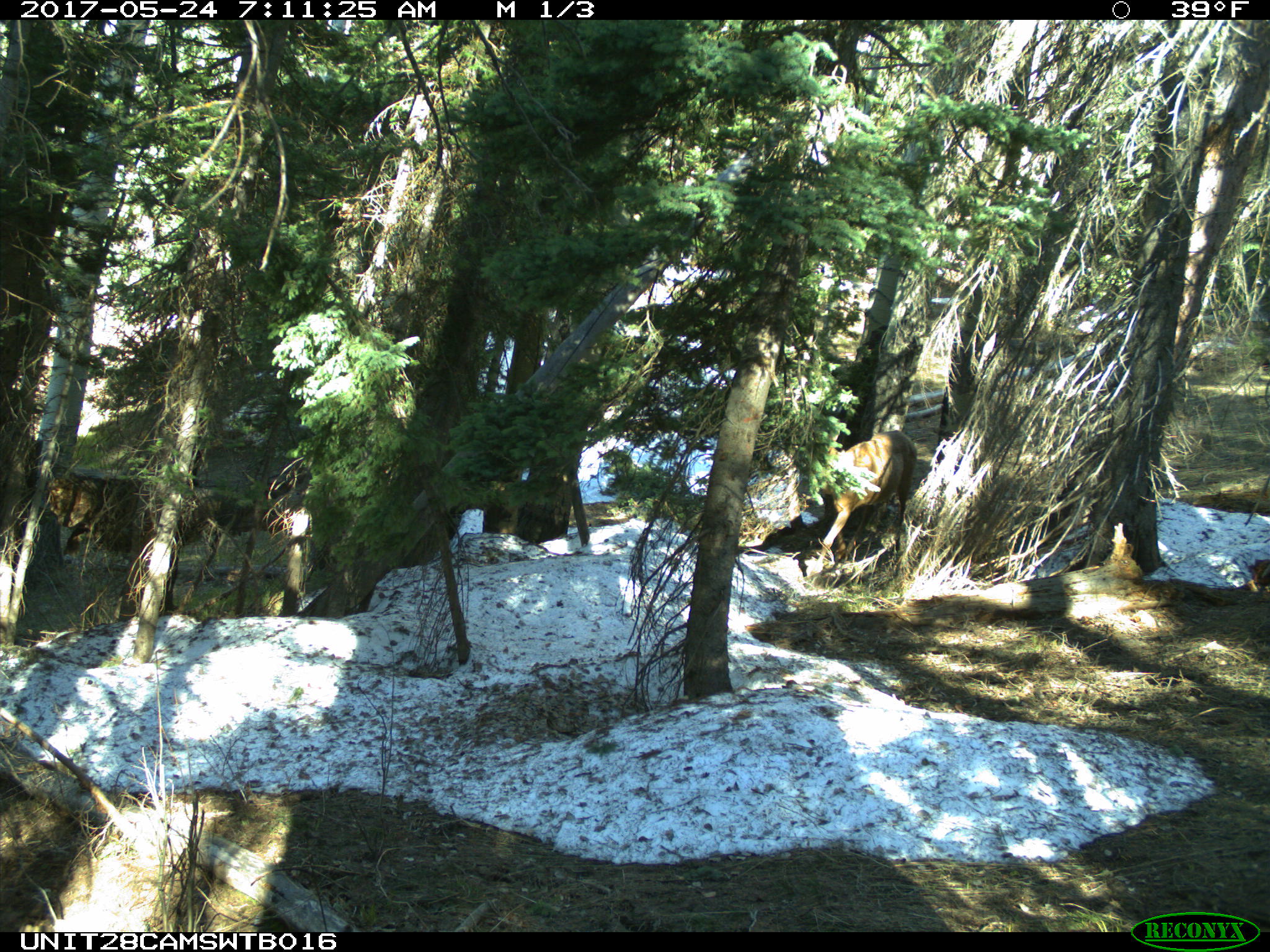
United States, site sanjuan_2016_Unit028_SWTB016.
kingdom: Animalia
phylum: Chordata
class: Mammalia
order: Artiodactyla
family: Cervidae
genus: Cervus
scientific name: Cervus elaphus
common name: red deer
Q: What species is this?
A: Cervus elaphus (red deer).